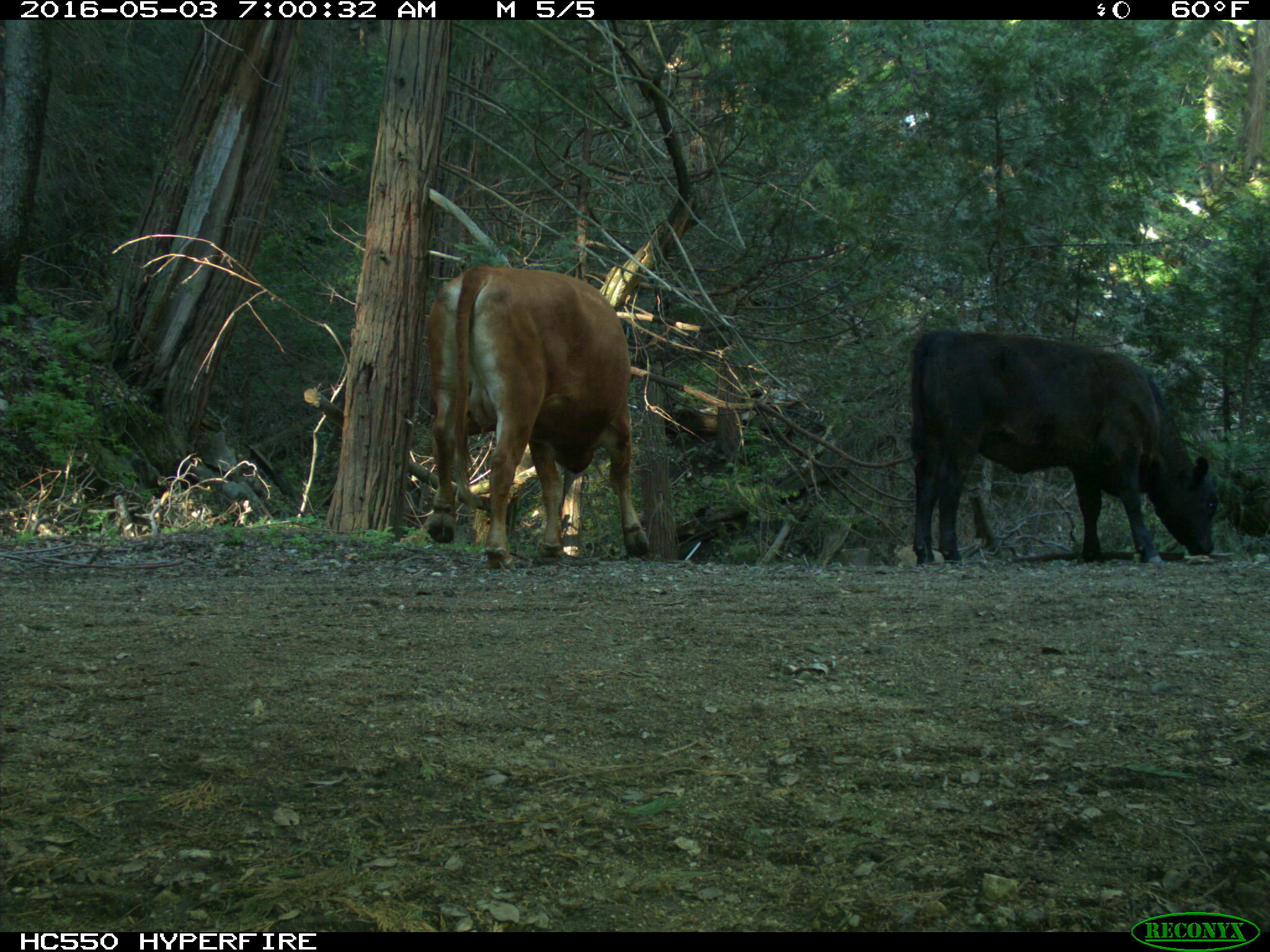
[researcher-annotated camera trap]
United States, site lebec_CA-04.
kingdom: Animalia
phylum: Chordata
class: Mammalia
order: Artiodactyla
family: Bovidae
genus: Bos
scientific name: Bos taurus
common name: domestic cow